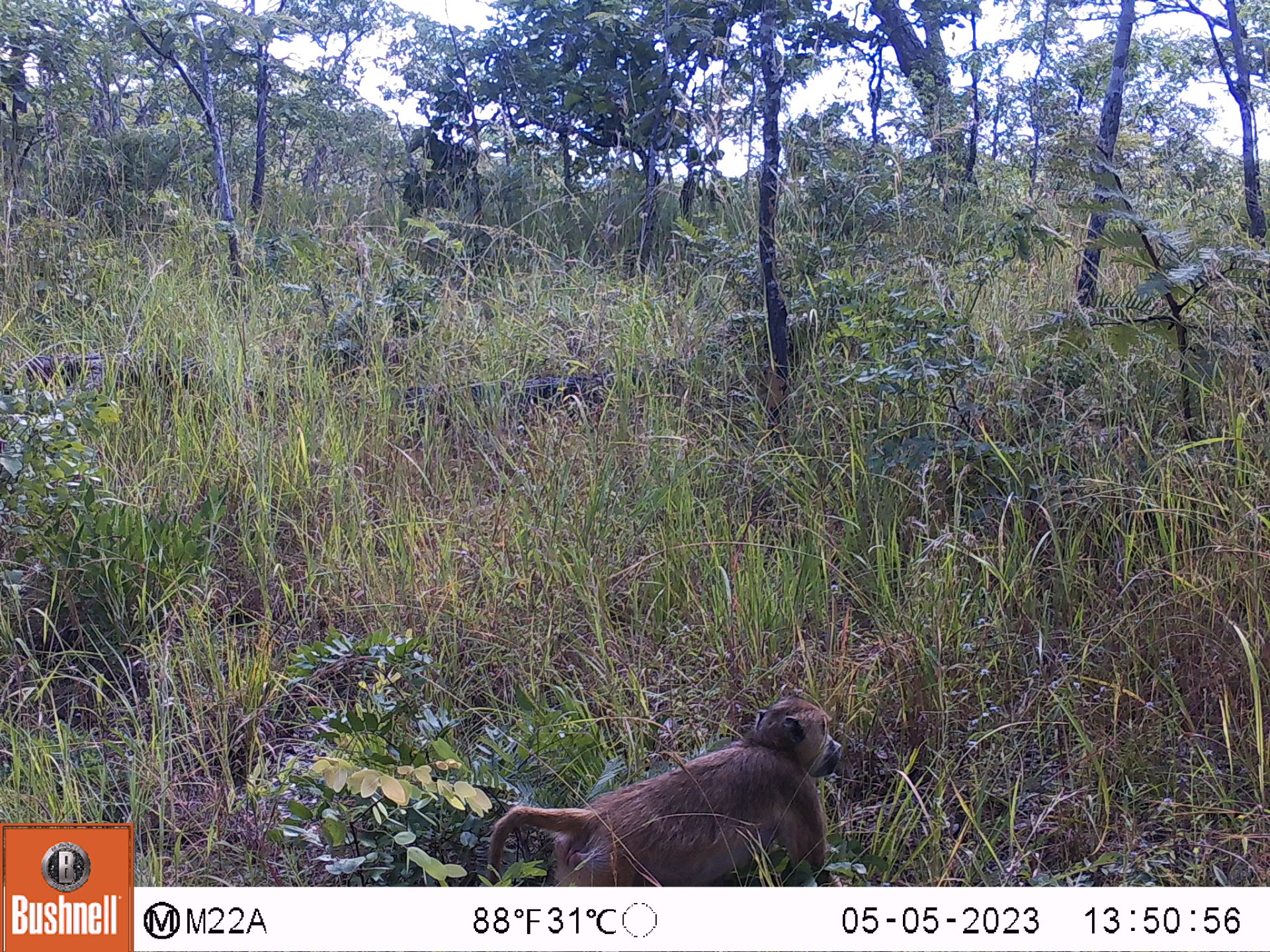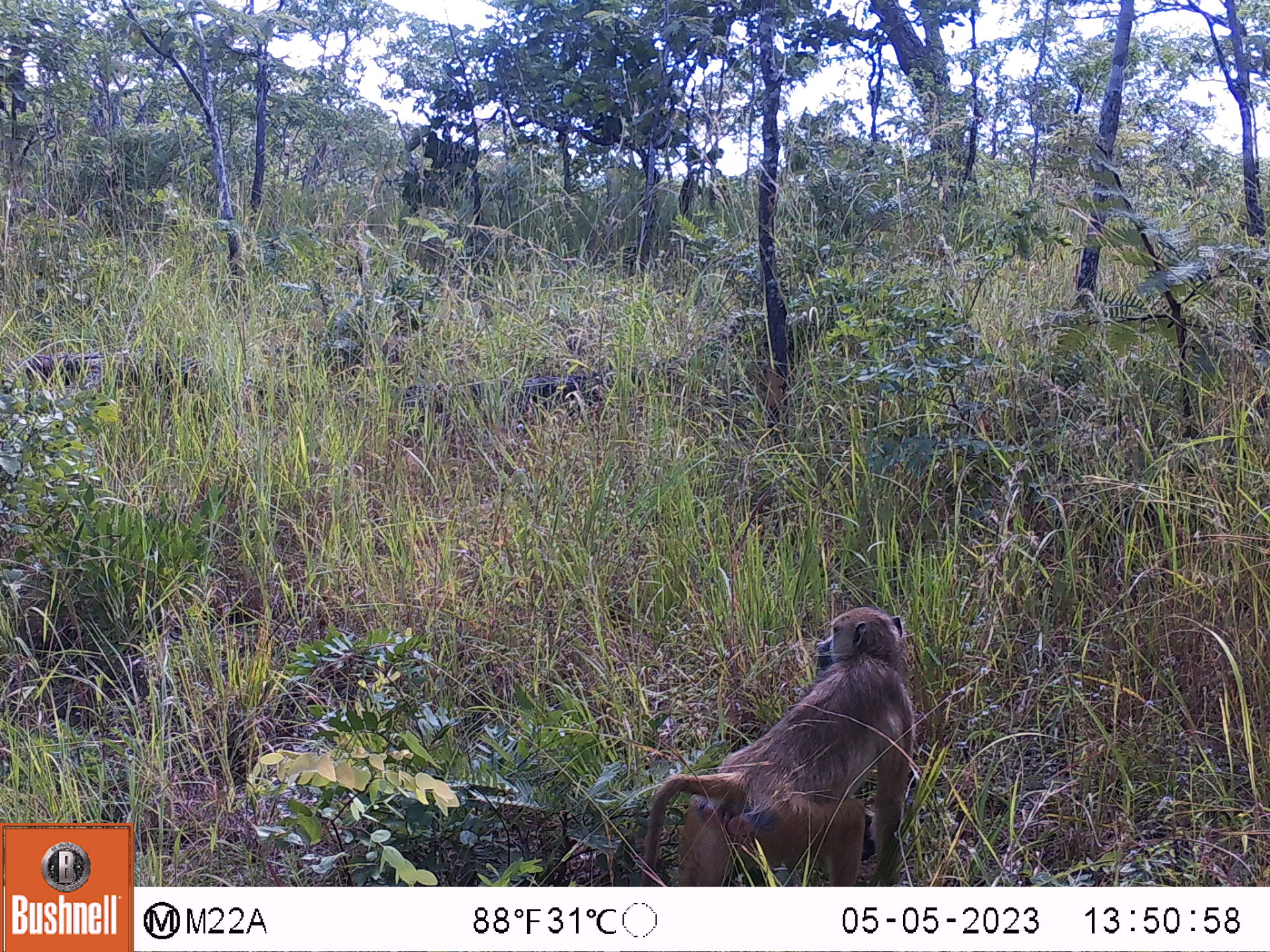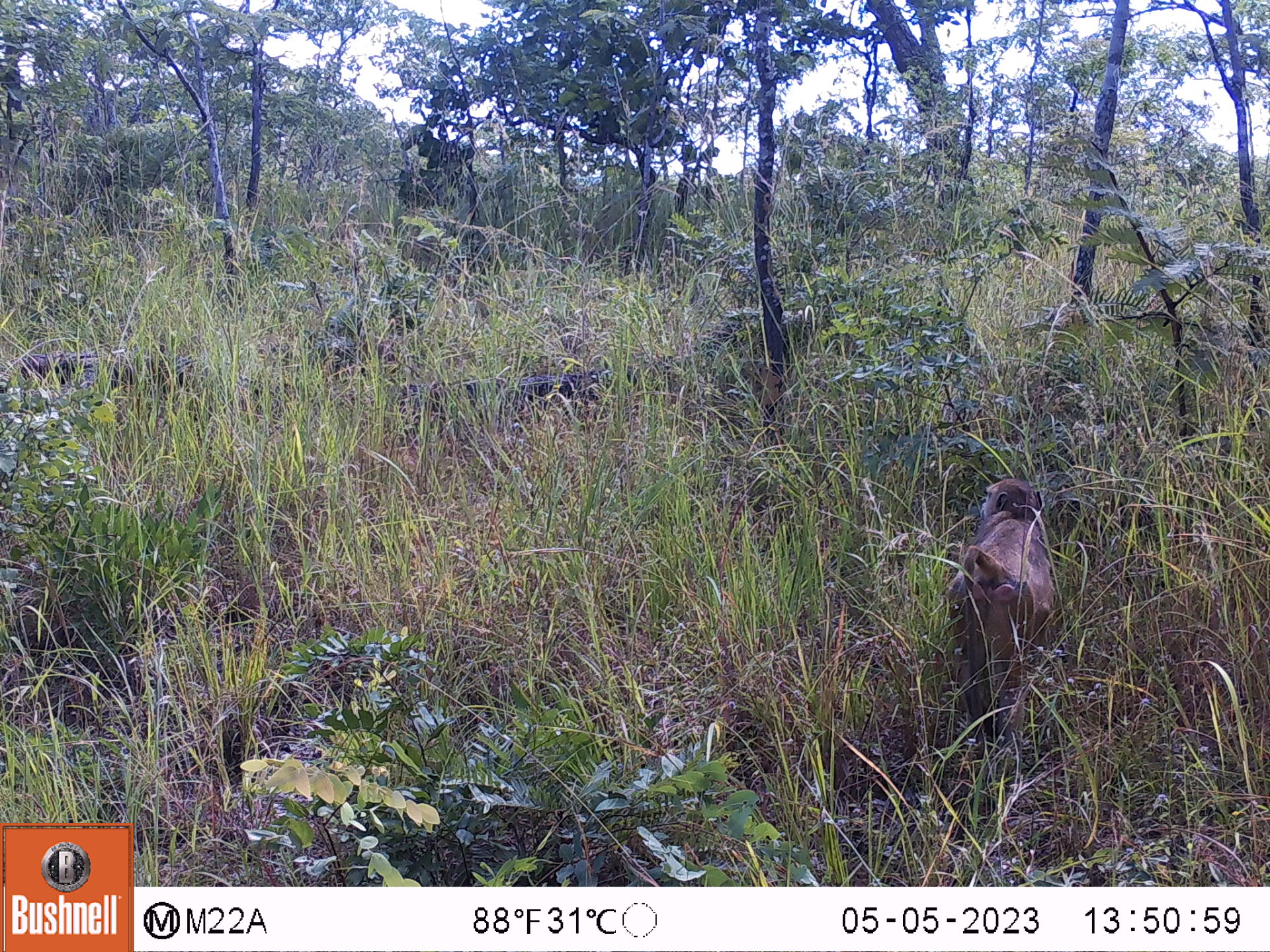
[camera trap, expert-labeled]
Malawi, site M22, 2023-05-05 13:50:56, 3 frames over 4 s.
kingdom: Animalia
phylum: Chordata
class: Mammalia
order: Primates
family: Cercopithecidae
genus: Papio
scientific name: Papio cynocephalus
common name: yellow baboon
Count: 1.